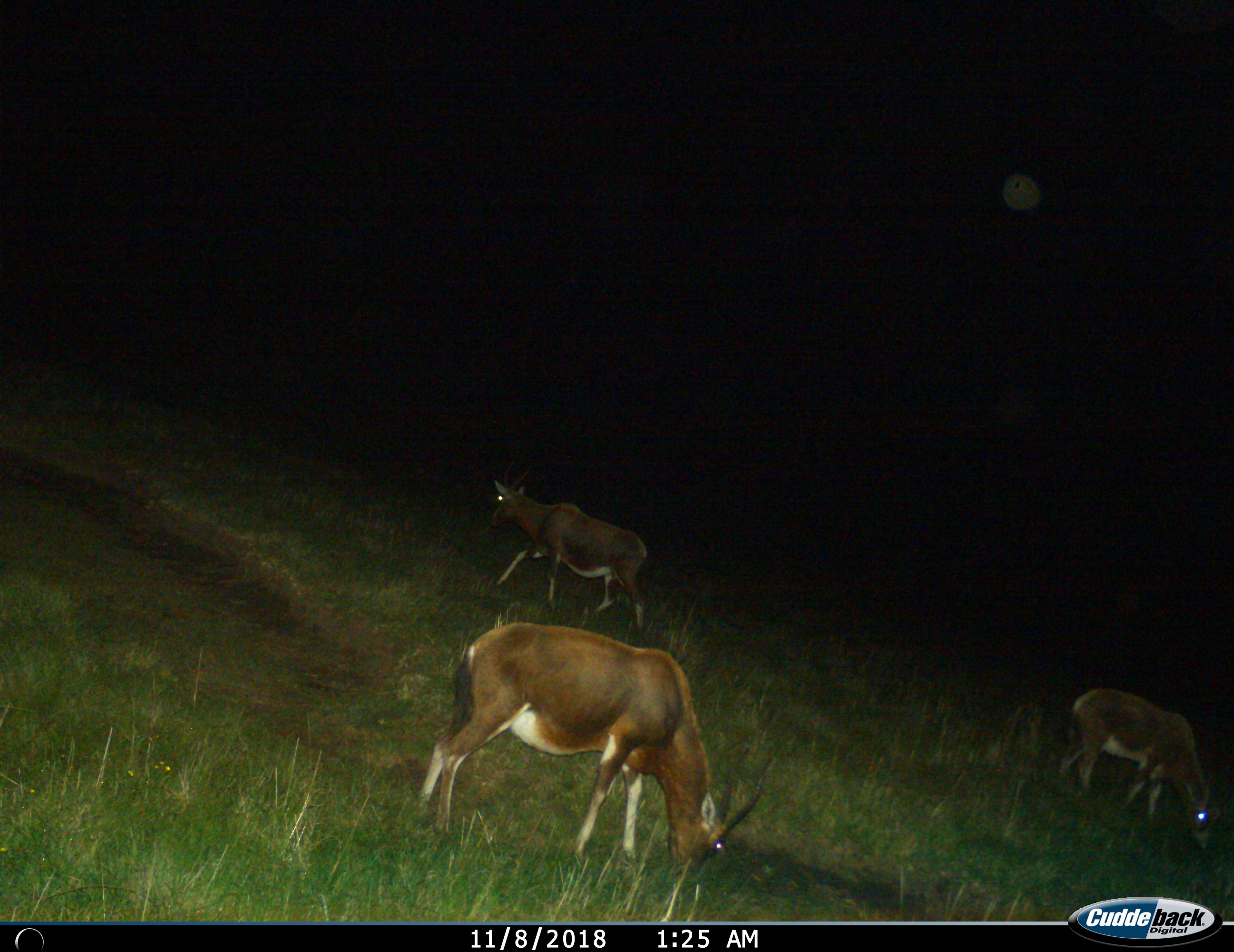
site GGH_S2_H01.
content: unidentified animal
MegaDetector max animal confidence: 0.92